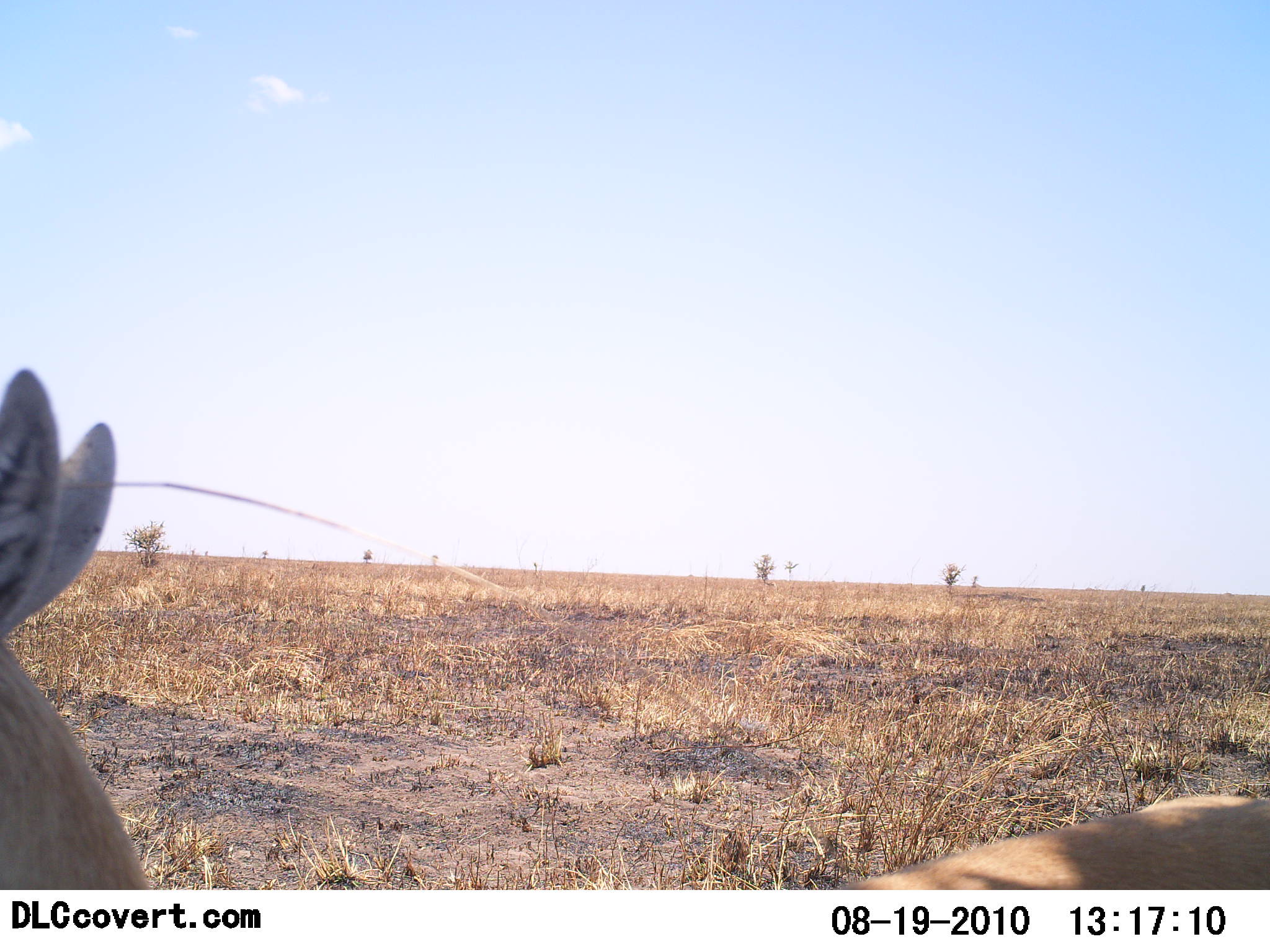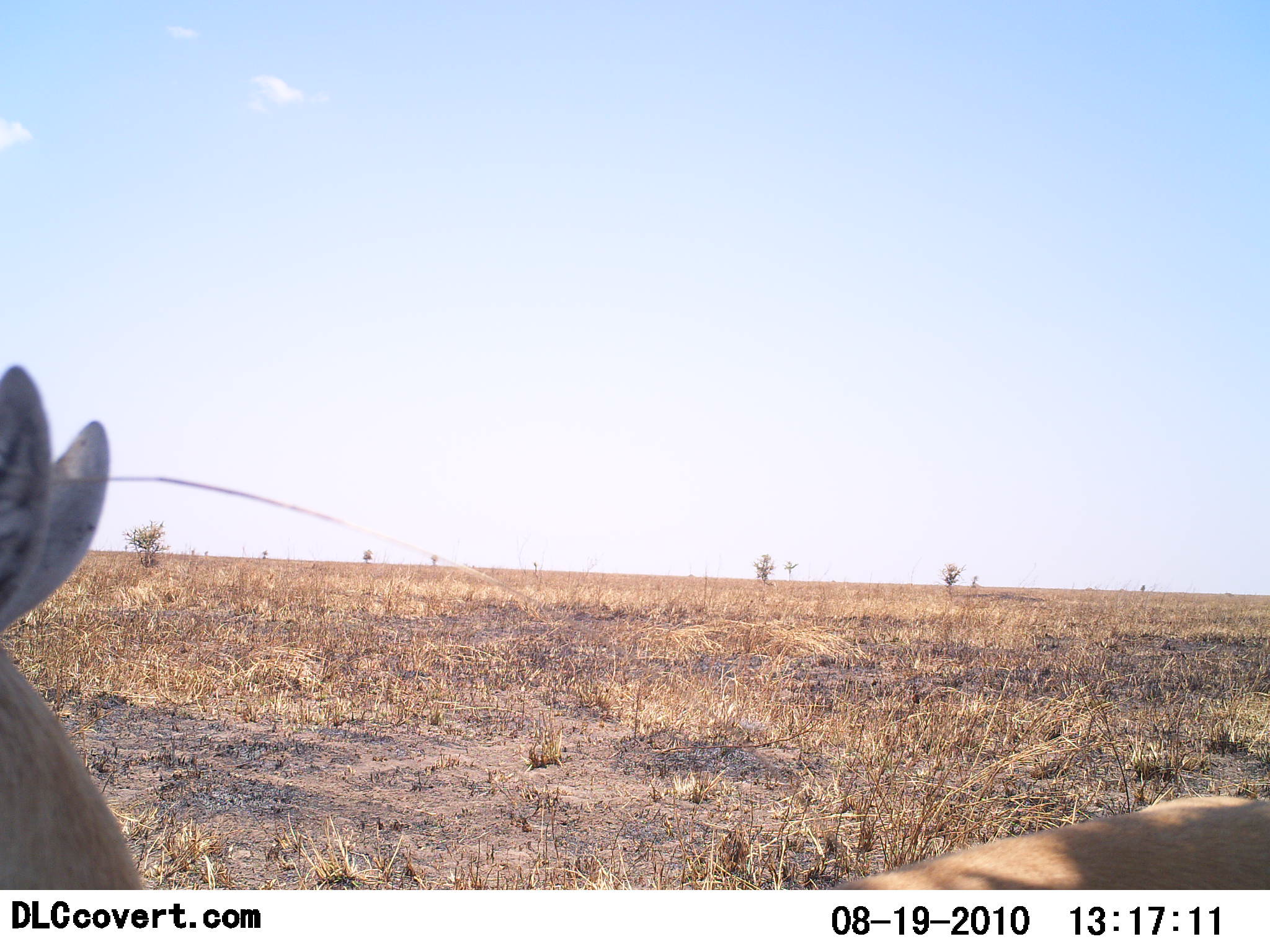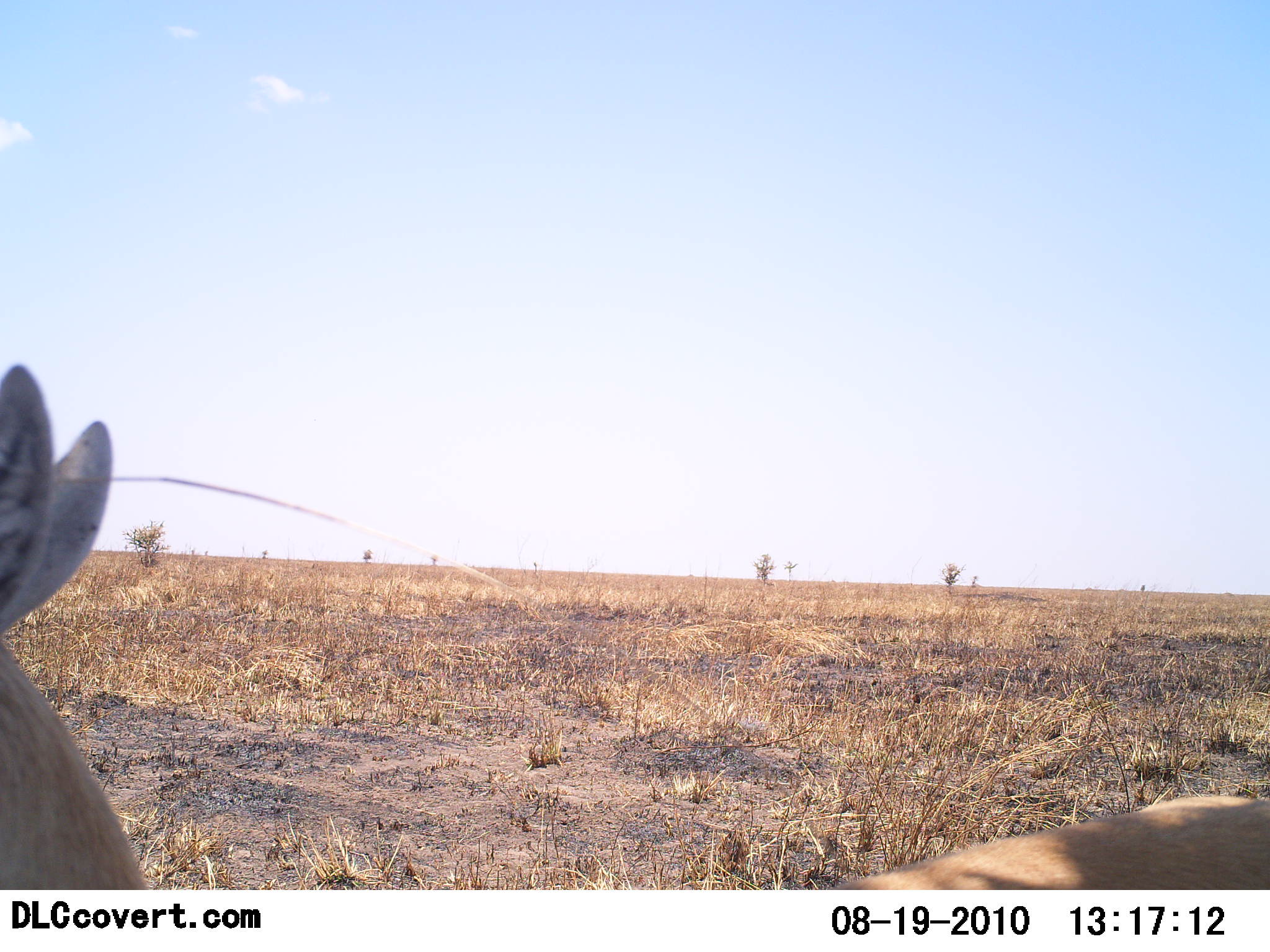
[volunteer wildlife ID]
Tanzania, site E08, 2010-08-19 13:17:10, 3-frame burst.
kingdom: Animalia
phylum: Chordata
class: Mammalia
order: Artiodactyla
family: Bovidae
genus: Eudorcas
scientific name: Eudorcas thomsonii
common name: thomson's gazelle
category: gazellethomsons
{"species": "gazellethomsons (thomson's gazelle) (Eudorcas thomsonii)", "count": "1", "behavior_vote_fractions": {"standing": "100%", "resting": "14%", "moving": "0%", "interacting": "0%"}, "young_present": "0%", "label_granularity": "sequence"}